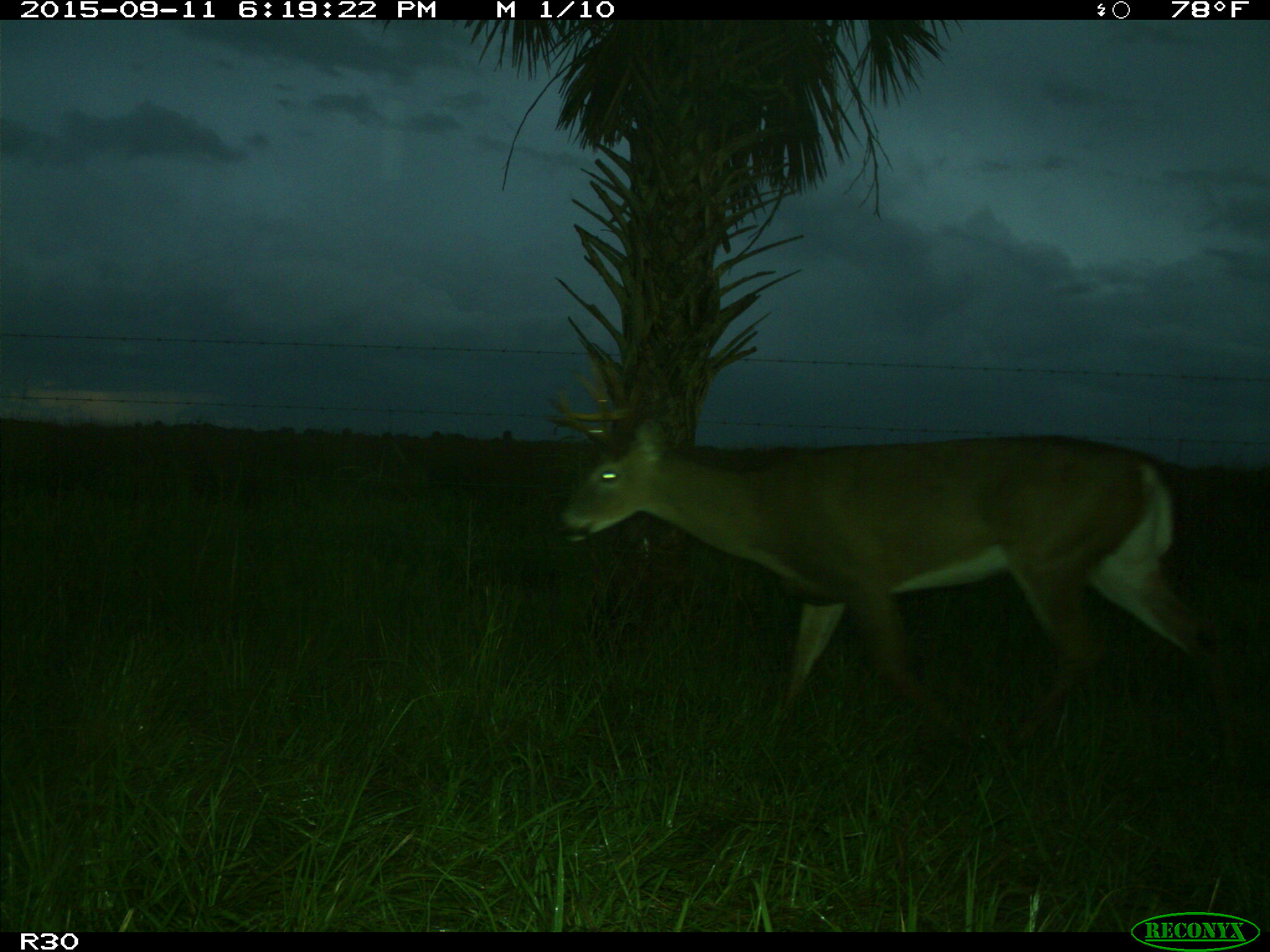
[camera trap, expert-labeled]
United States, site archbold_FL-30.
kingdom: Animalia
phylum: Chordata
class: Mammalia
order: Artiodactyla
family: Cervidae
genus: Odocoileus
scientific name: Odocoileus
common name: deer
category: unidentified deer